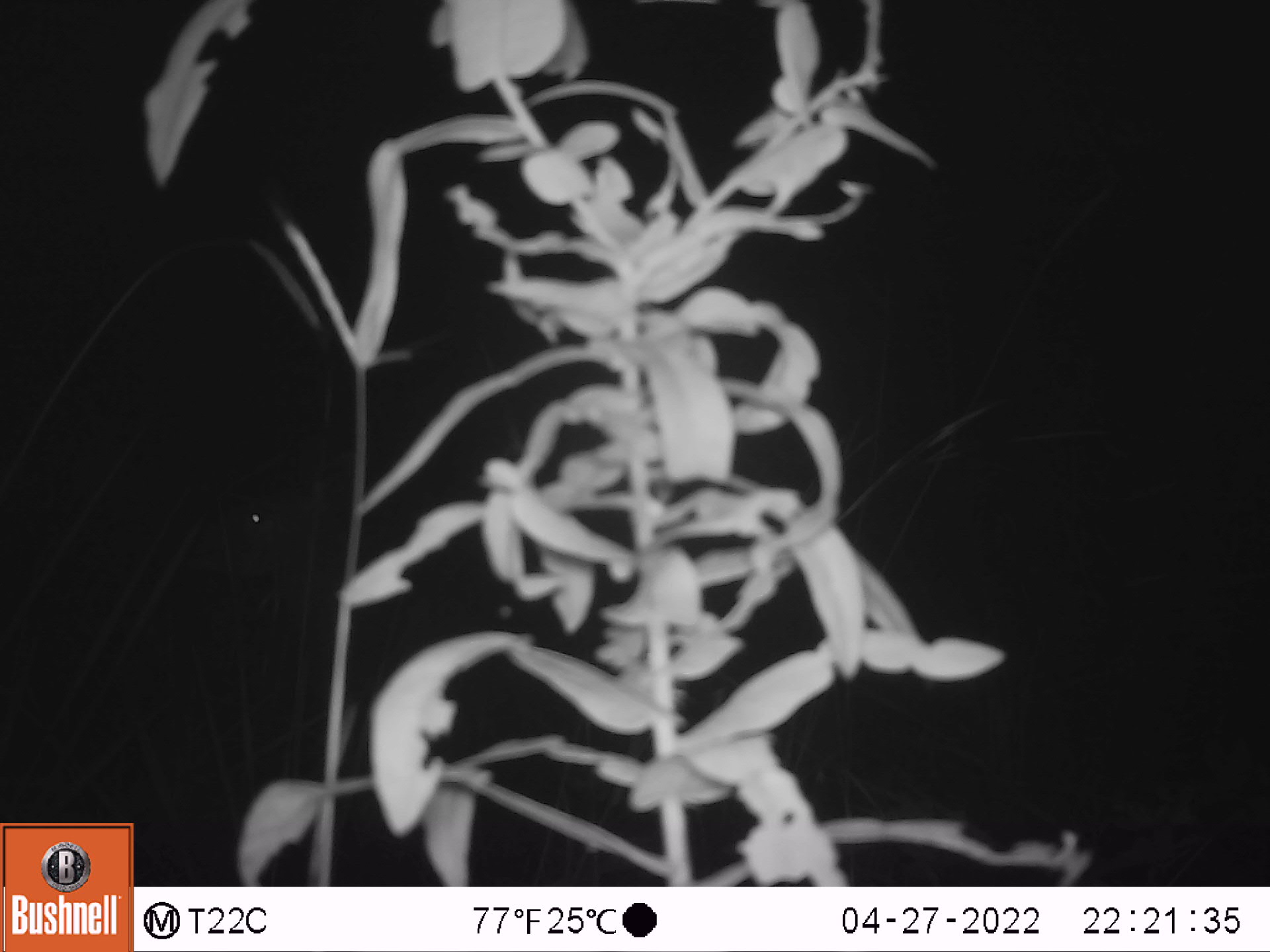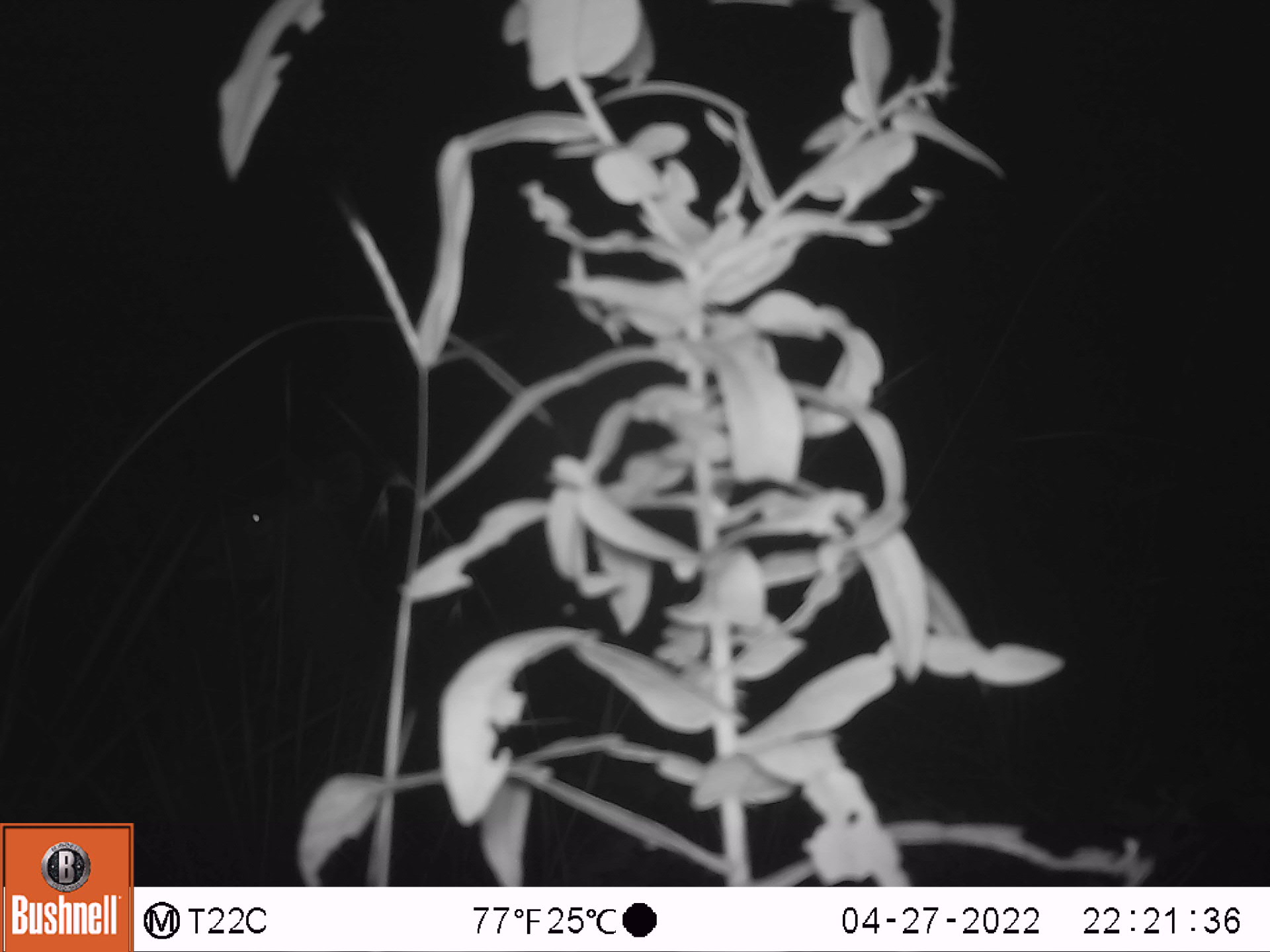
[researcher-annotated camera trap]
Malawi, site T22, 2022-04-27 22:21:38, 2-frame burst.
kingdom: Animalia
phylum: Chordata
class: Mammalia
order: Artiodactyla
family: Bovidae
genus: Tragelaphus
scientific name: Tragelaphus strepsiceros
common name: greater kudu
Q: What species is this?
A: Greater kudu (Tragelaphus strepsiceros).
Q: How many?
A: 1.